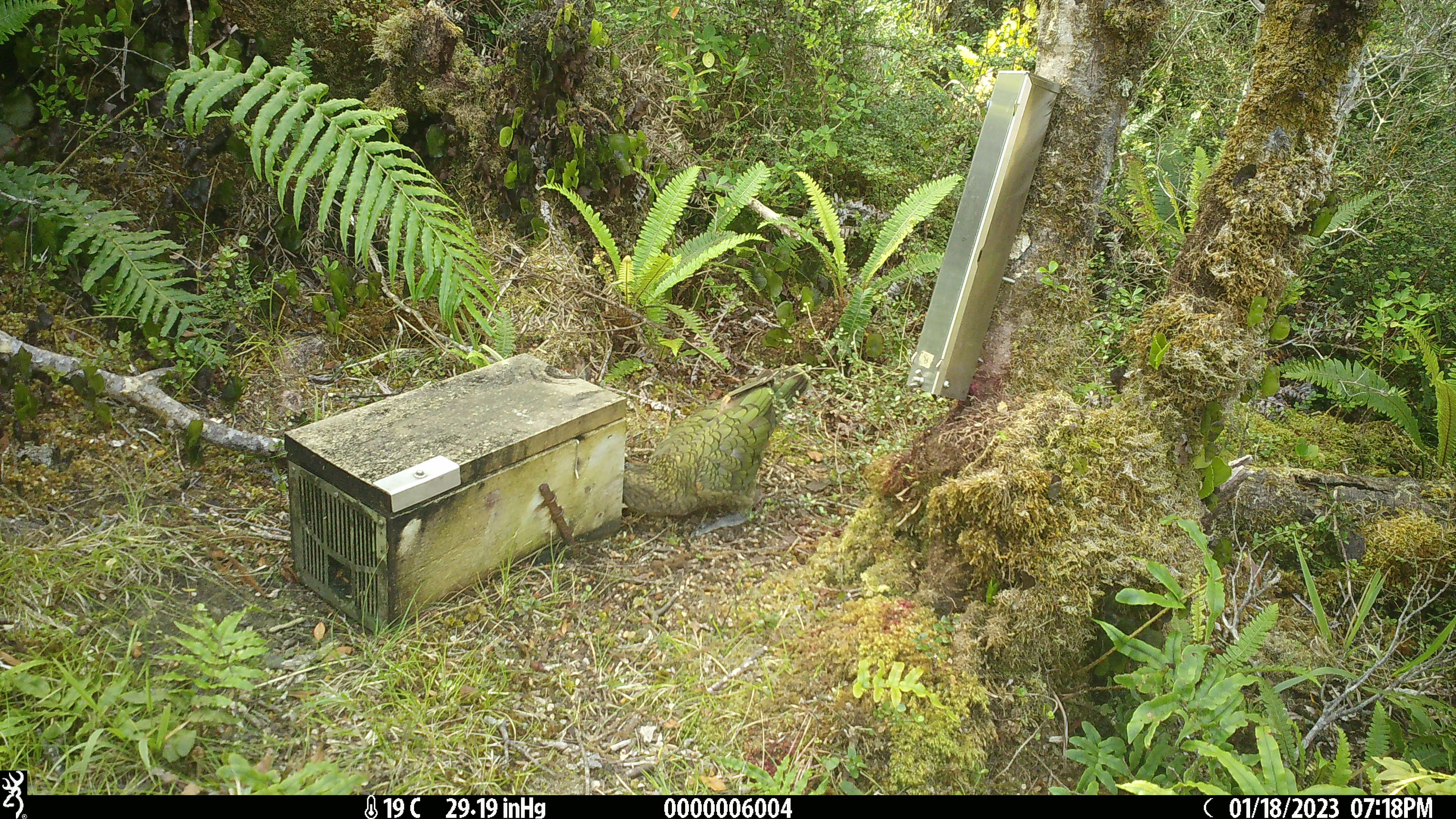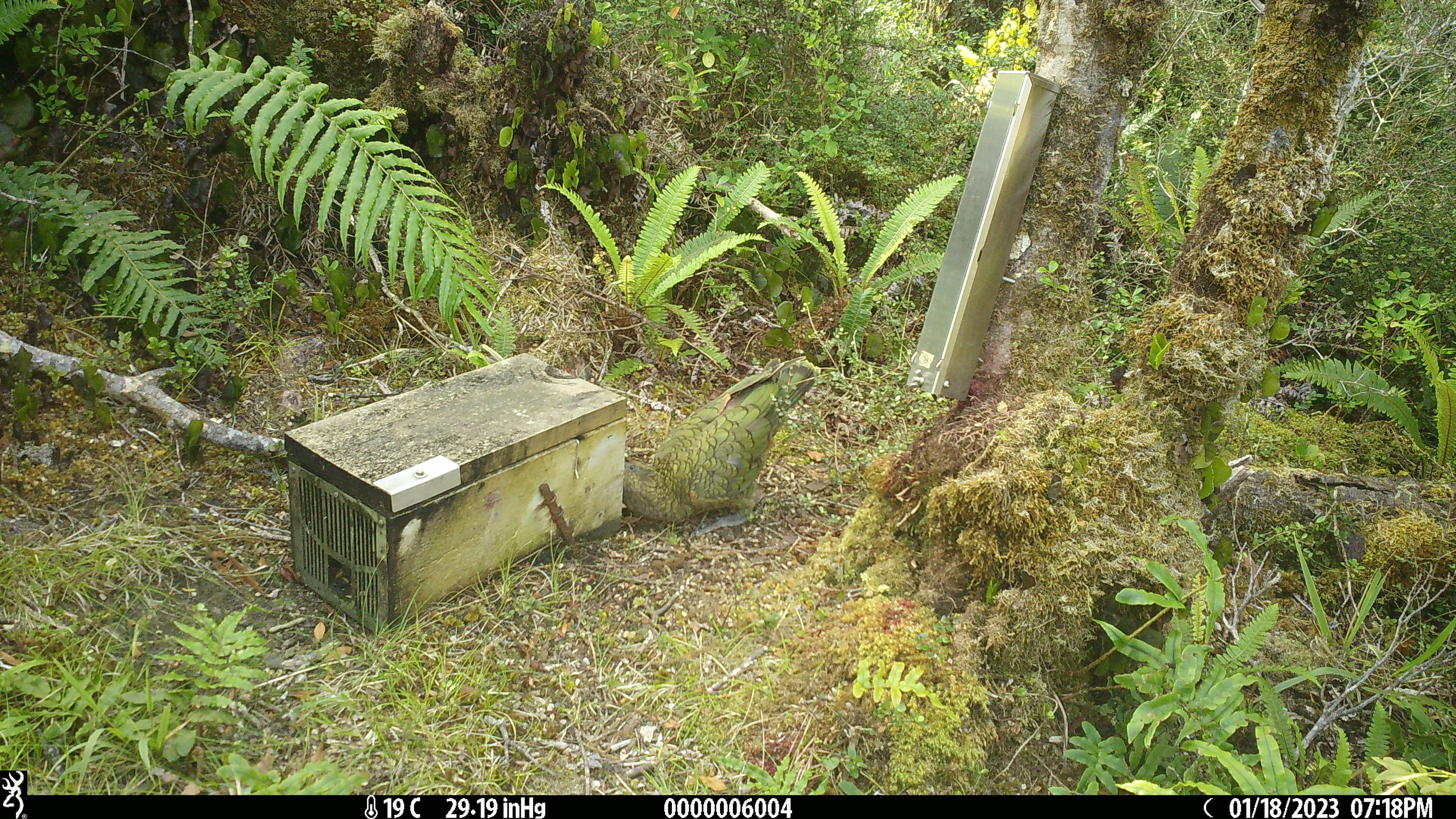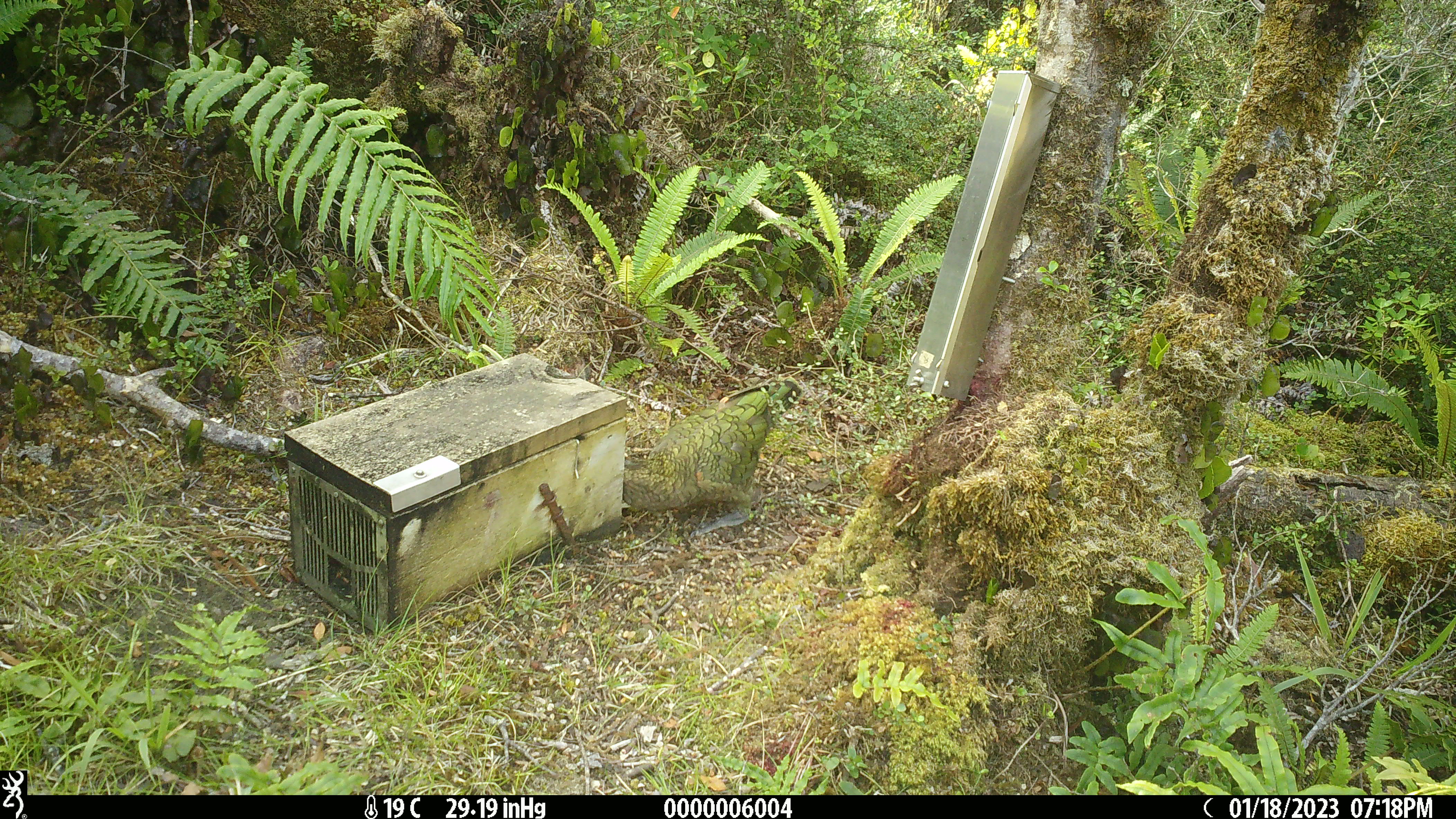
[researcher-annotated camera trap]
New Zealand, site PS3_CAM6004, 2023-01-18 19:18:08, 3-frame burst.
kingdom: Animalia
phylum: Chordata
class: Aves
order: Psittaciformes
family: Strigopidae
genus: Nestor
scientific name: Nestor notabilis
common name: kea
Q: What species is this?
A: Kea (Nestor notabilis).